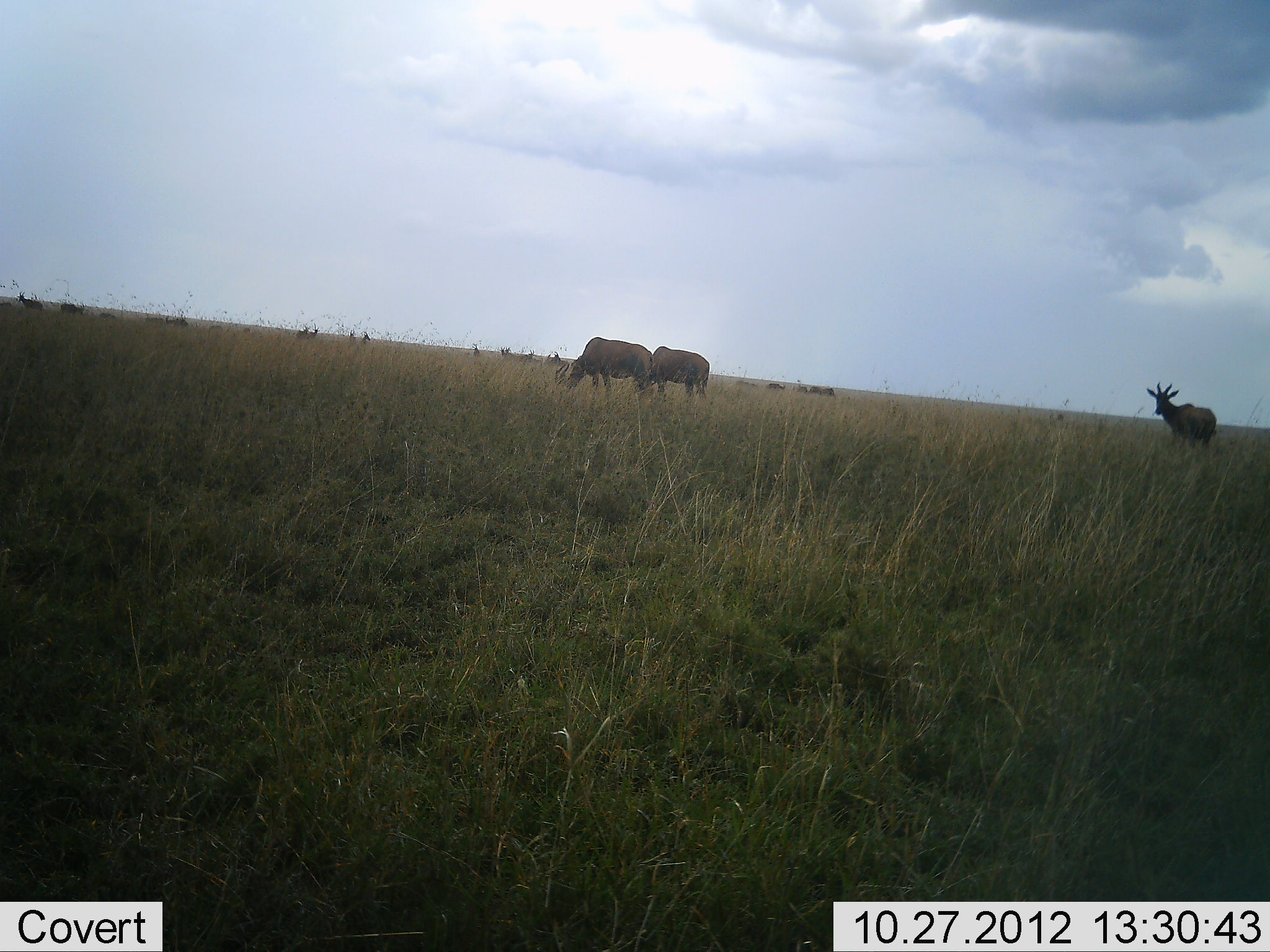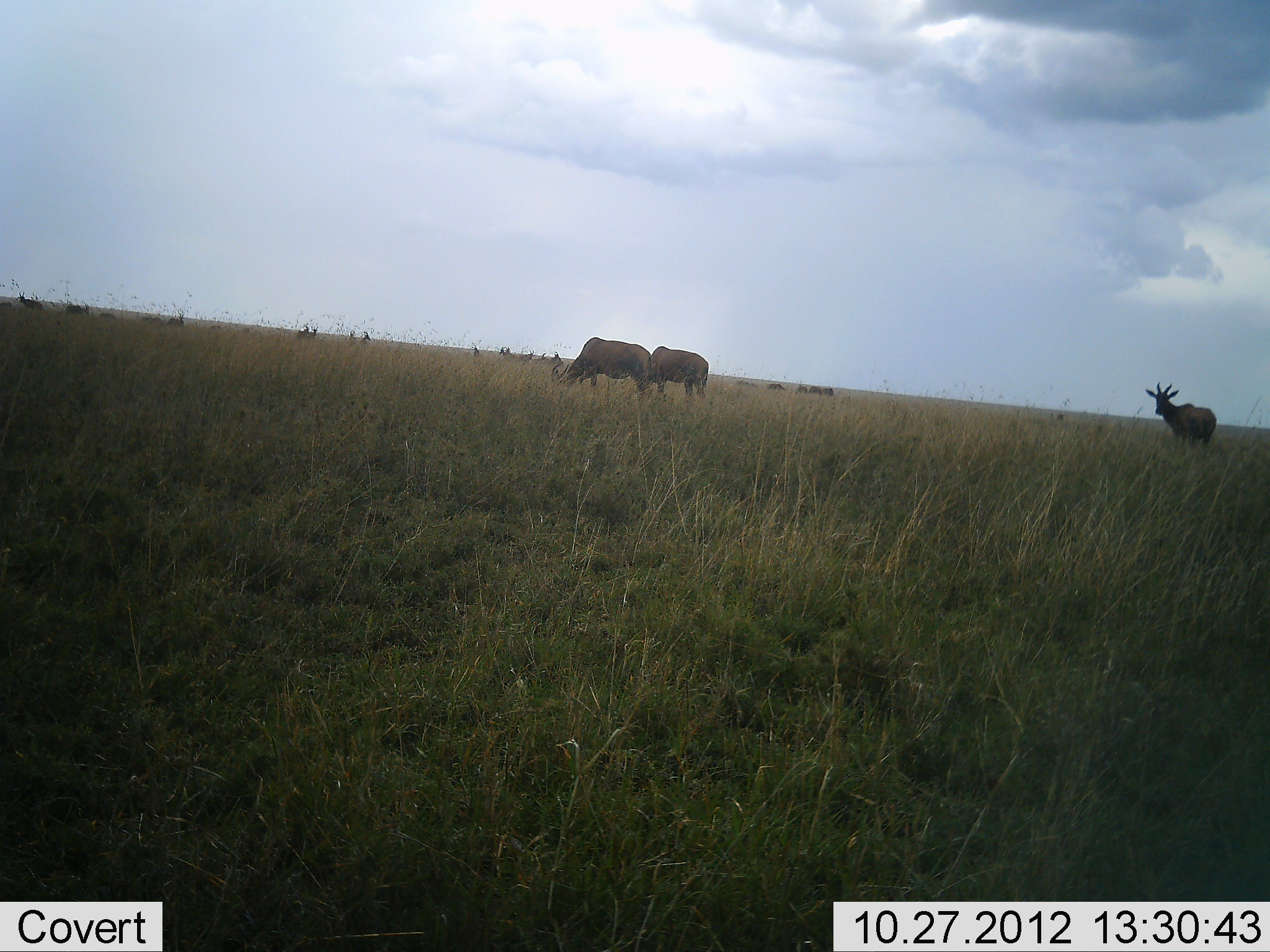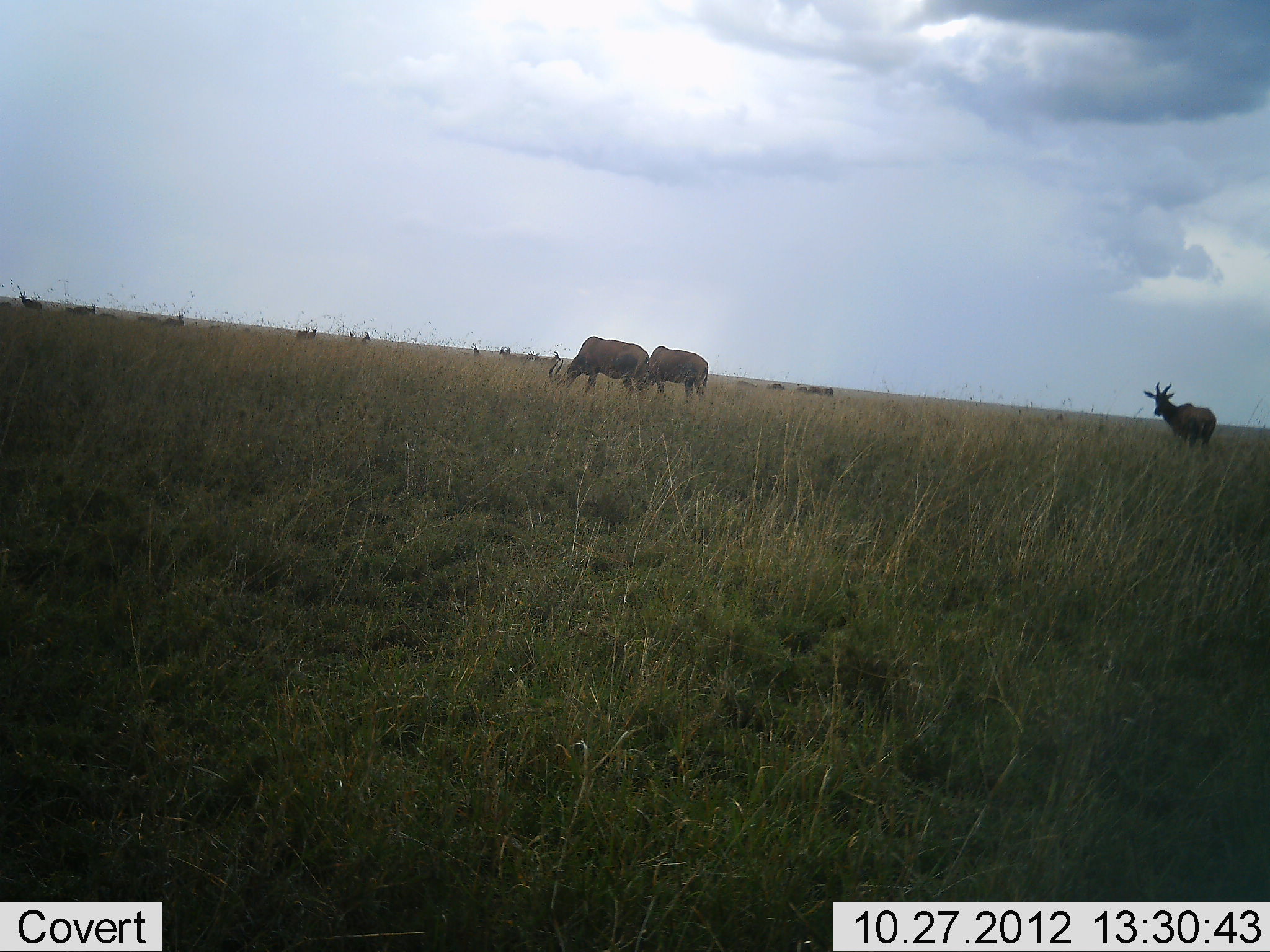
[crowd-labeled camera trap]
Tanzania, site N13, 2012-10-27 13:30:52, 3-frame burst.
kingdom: Animalia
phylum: Chordata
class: Mammalia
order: Artiodactyla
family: Bovidae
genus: Damaliscus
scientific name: Damaliscus lunatus jimela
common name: topi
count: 11-50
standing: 90%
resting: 10%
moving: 0%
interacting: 0%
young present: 0%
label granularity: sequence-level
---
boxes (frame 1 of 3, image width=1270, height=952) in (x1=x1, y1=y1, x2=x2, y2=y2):
animal: (x1=556, y1=336, x2=655, y2=401); (x1=1145, y1=380, x2=1219, y2=457); (x1=635, y1=345, x2=711, y2=405)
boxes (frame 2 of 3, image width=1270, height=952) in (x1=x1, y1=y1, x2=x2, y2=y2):
animal: (x1=554, y1=337, x2=653, y2=399); (x1=1145, y1=381, x2=1218, y2=446); (x1=645, y1=345, x2=710, y2=399)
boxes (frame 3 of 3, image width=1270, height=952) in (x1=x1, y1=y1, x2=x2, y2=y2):
animal: (x1=547, y1=335, x2=652, y2=401); (x1=1142, y1=379, x2=1218, y2=451); (x1=639, y1=345, x2=710, y2=403)